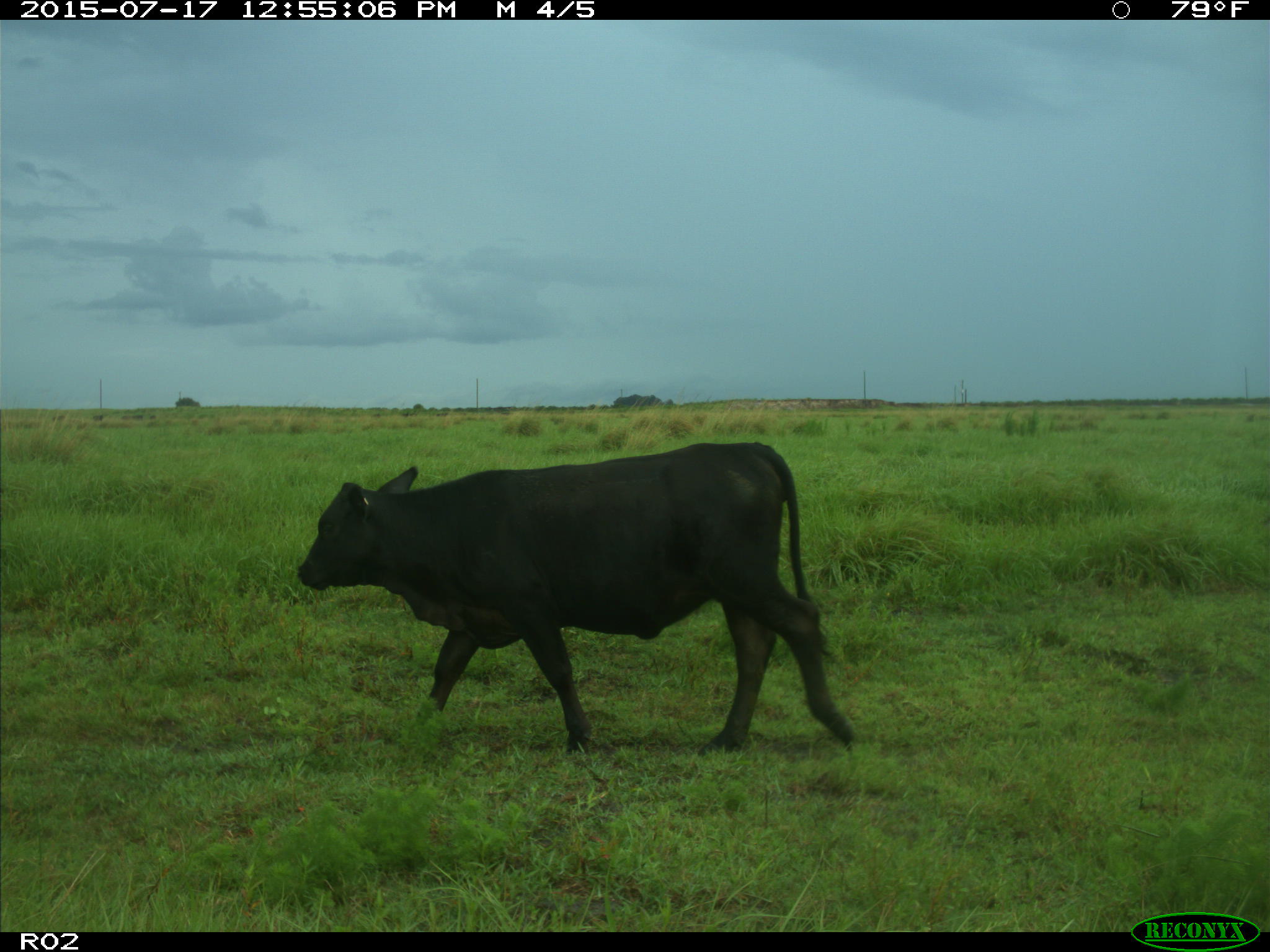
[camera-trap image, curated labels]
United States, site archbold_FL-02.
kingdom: Animalia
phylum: Chordata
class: Mammalia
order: Artiodactyla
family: Bovidae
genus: Bos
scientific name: Bos taurus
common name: domestic cow